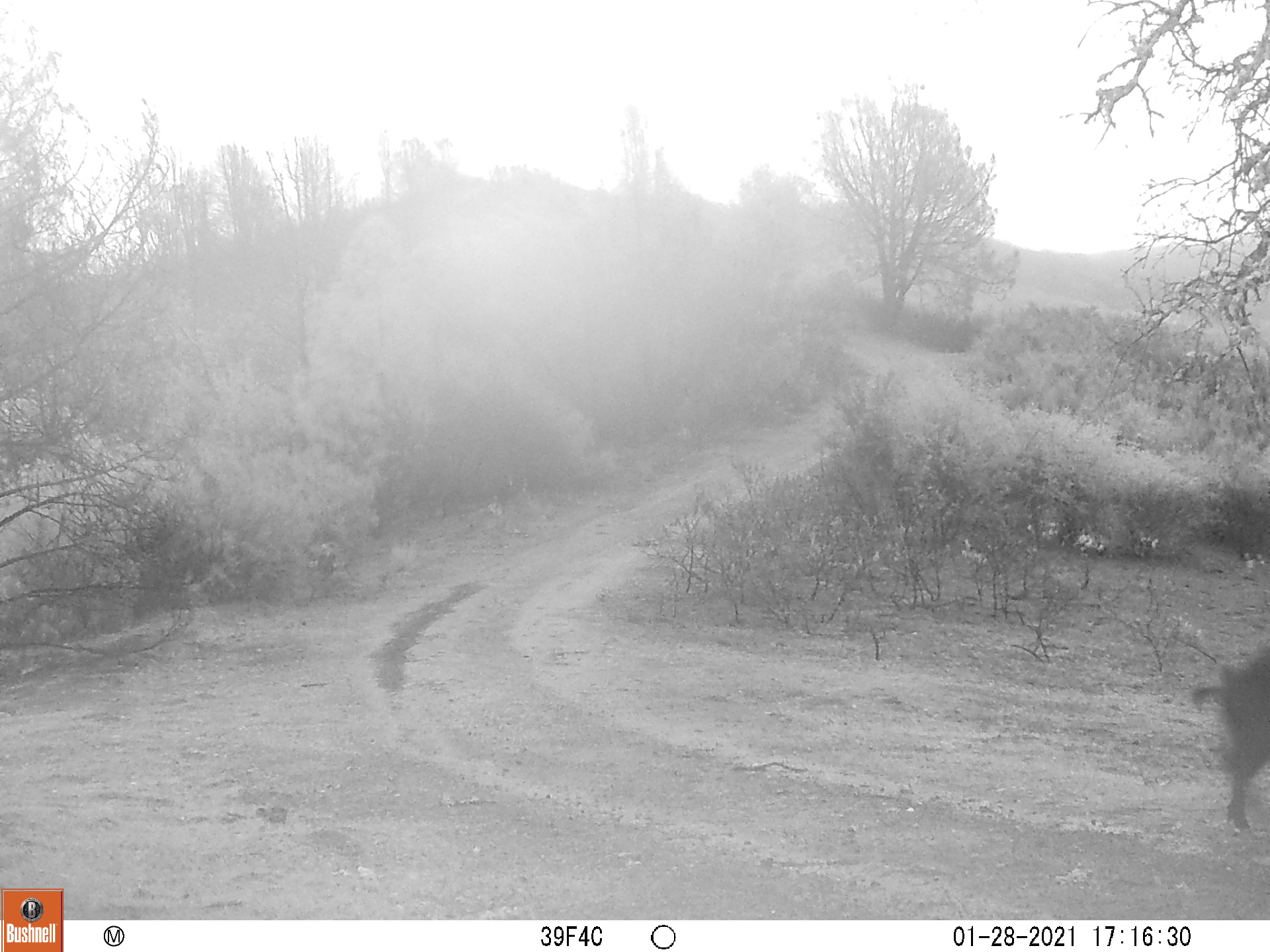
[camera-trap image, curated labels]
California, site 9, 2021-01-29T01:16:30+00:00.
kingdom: Animalia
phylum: Chordata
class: Mammalia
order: Artiodactyla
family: Suidae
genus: Sus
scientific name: Sus scrofa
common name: wild boar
Wild boar (Sus scrofa).